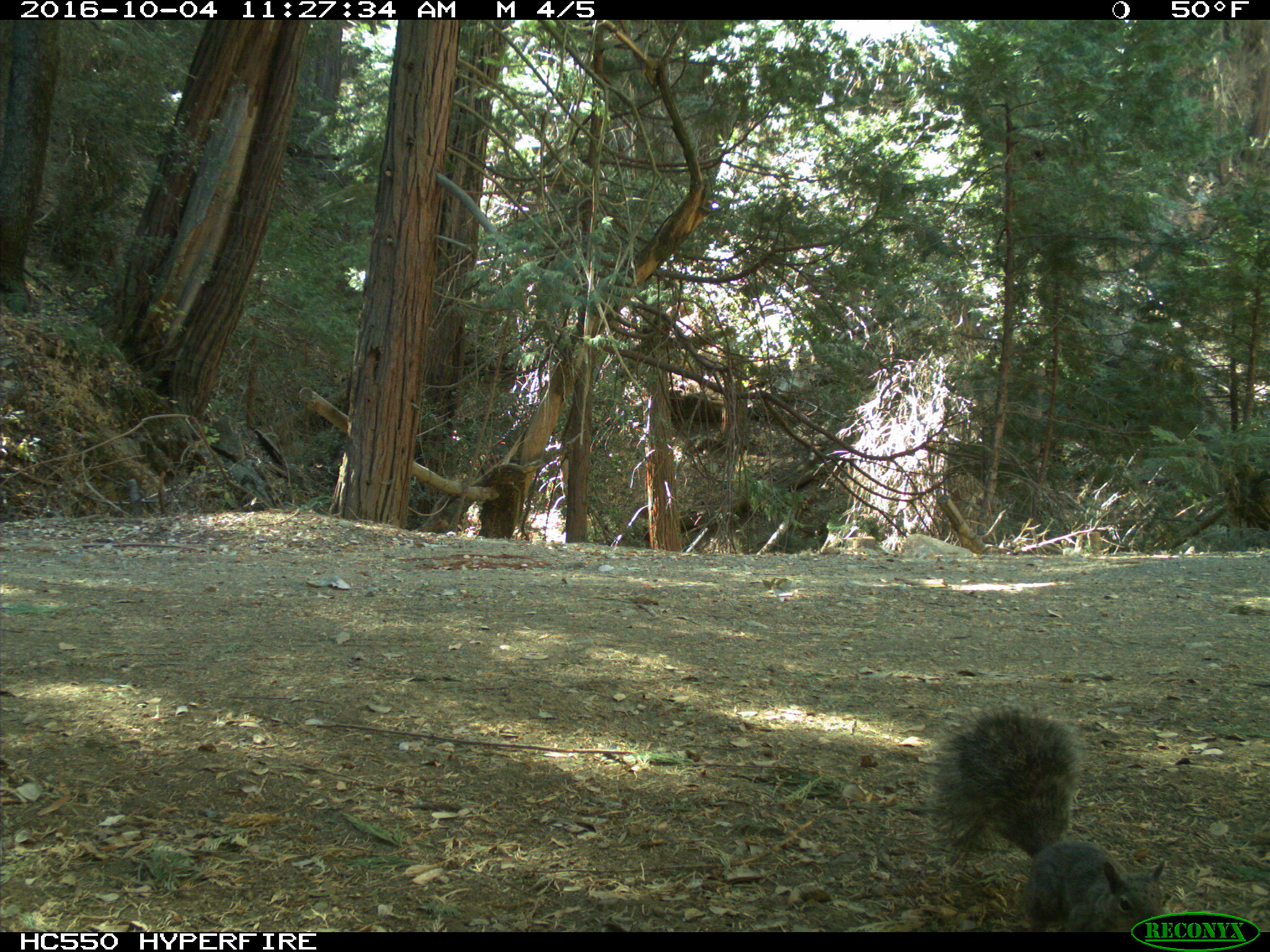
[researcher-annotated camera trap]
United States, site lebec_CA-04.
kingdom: Animalia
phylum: Chordata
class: Mammalia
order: Rodentia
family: Sciuridae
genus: Sciurus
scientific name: Sciurus carolinensis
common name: eastern gray squirrel